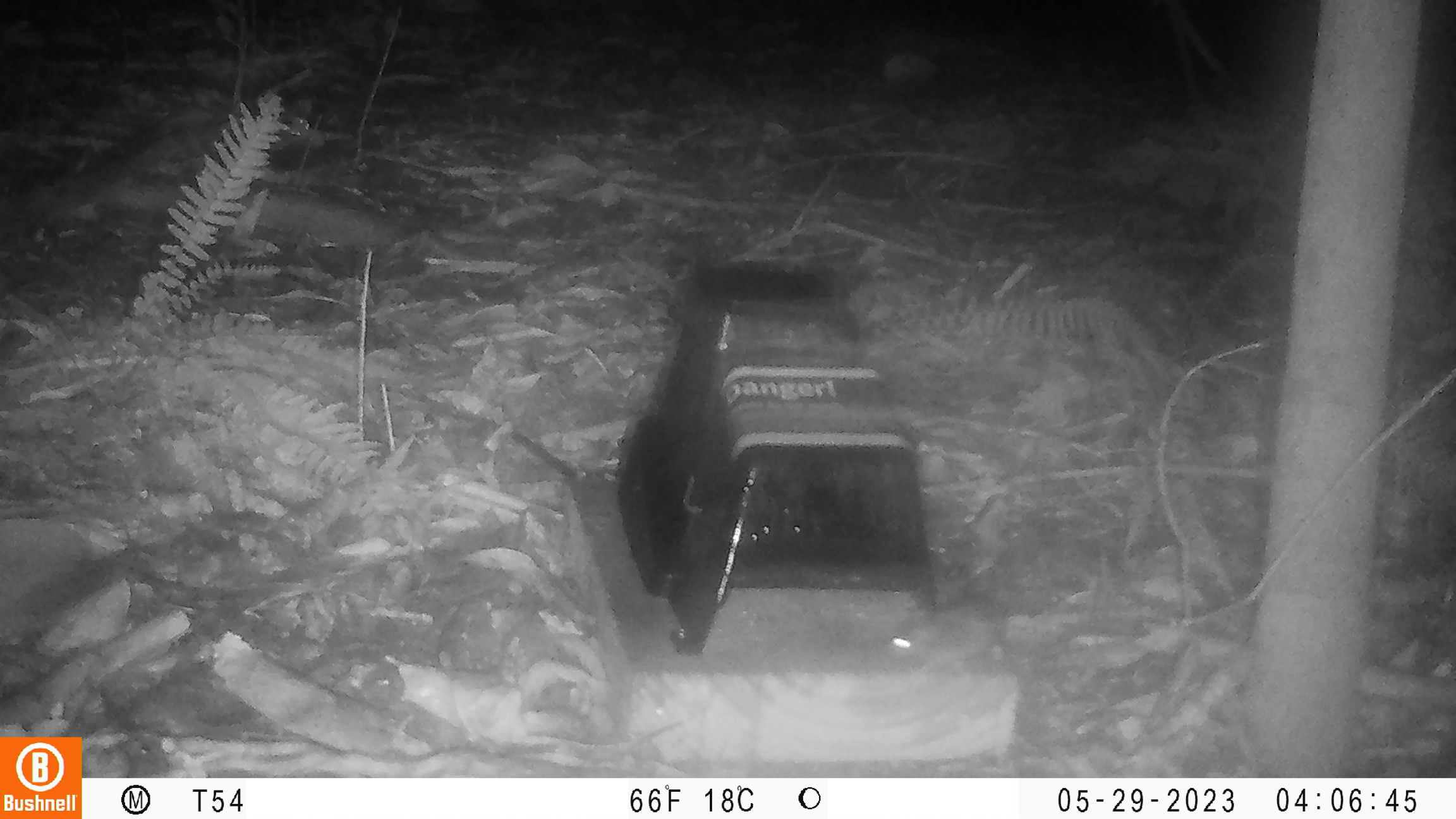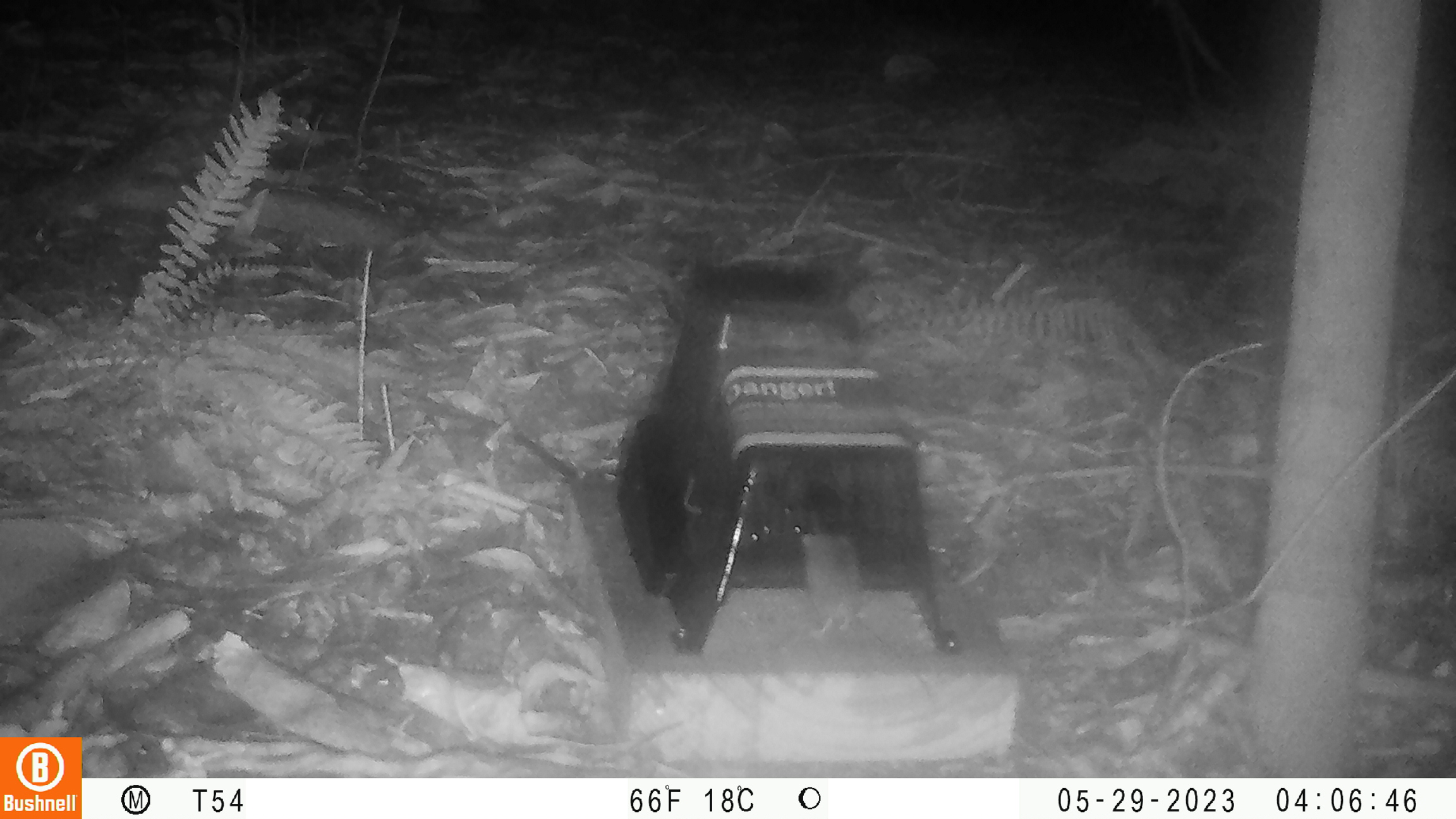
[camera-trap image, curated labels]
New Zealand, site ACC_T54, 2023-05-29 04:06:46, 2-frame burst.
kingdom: Animalia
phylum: Chordata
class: Mammalia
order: Rodentia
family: Muridae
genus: Mus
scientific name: Mus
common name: mouse